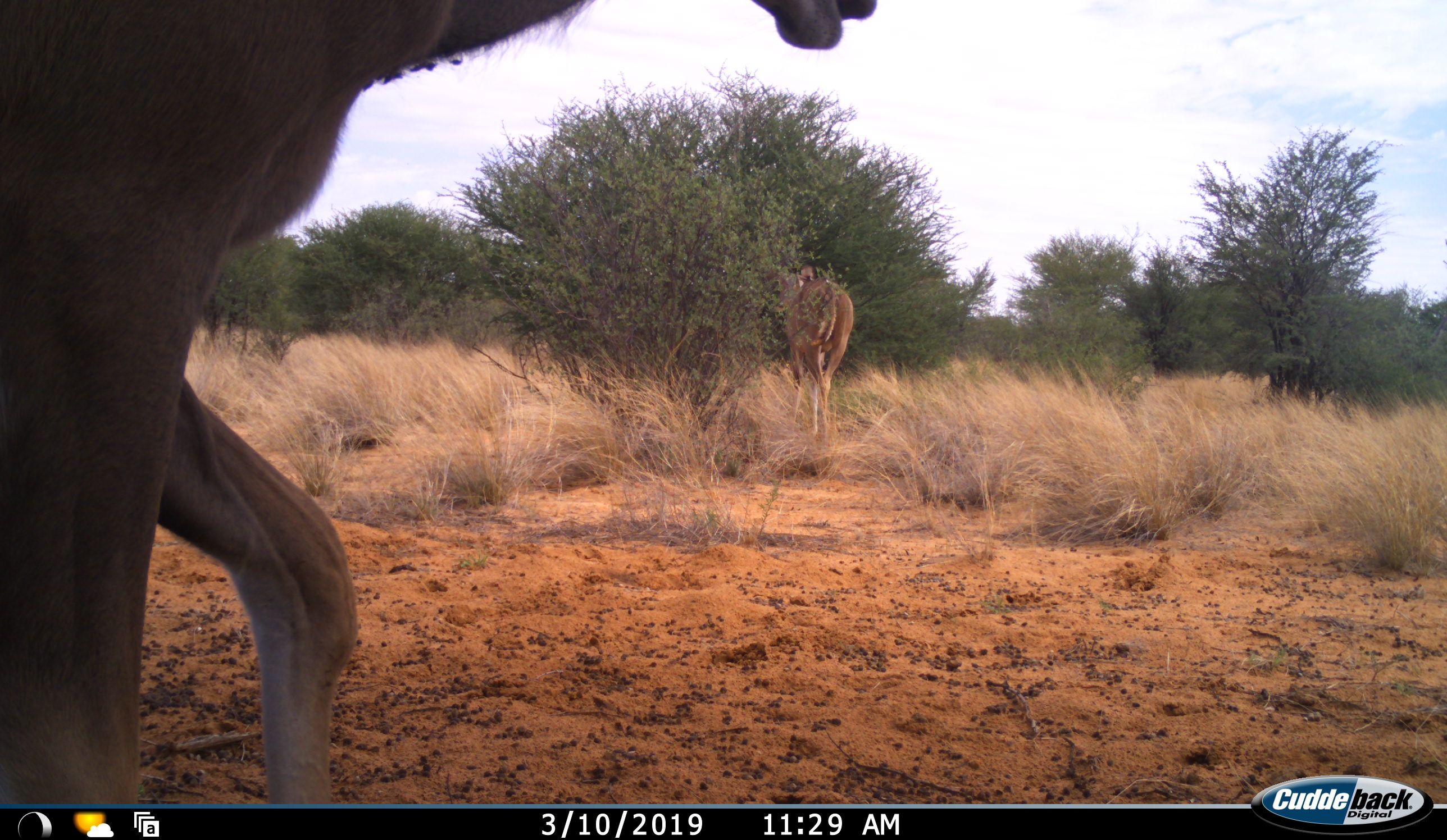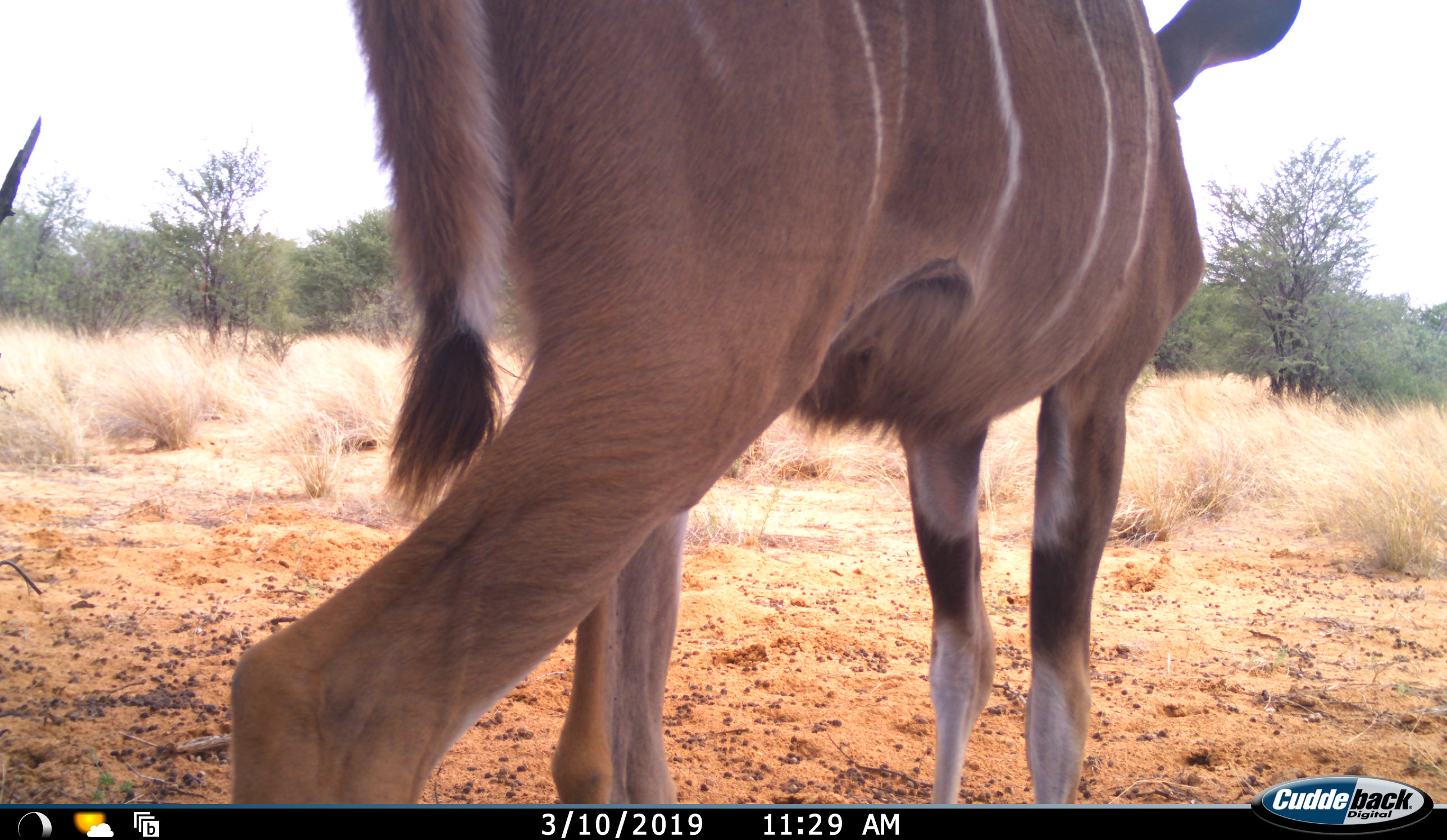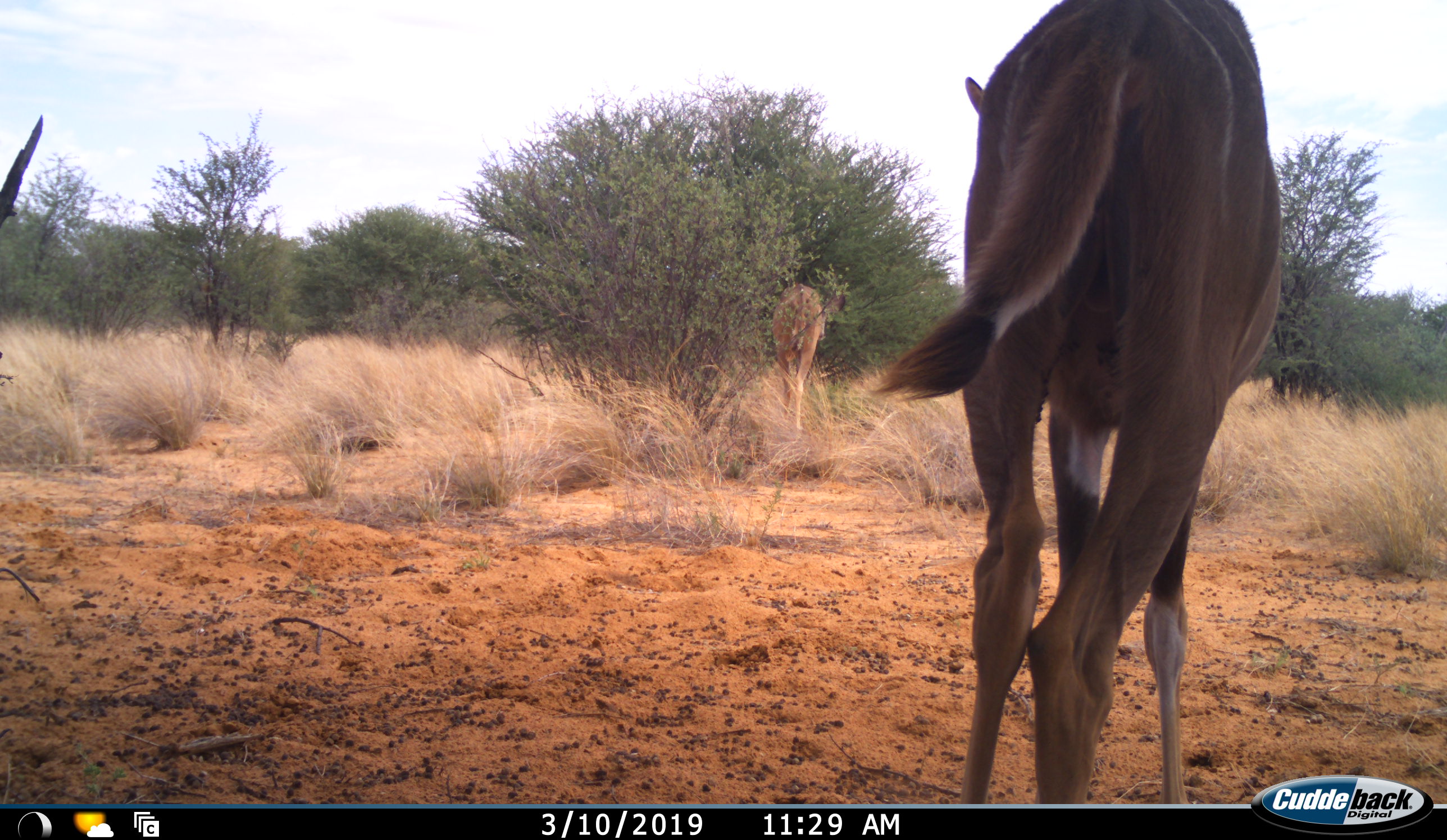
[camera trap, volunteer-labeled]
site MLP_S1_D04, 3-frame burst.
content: unidentified animal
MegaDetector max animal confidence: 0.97